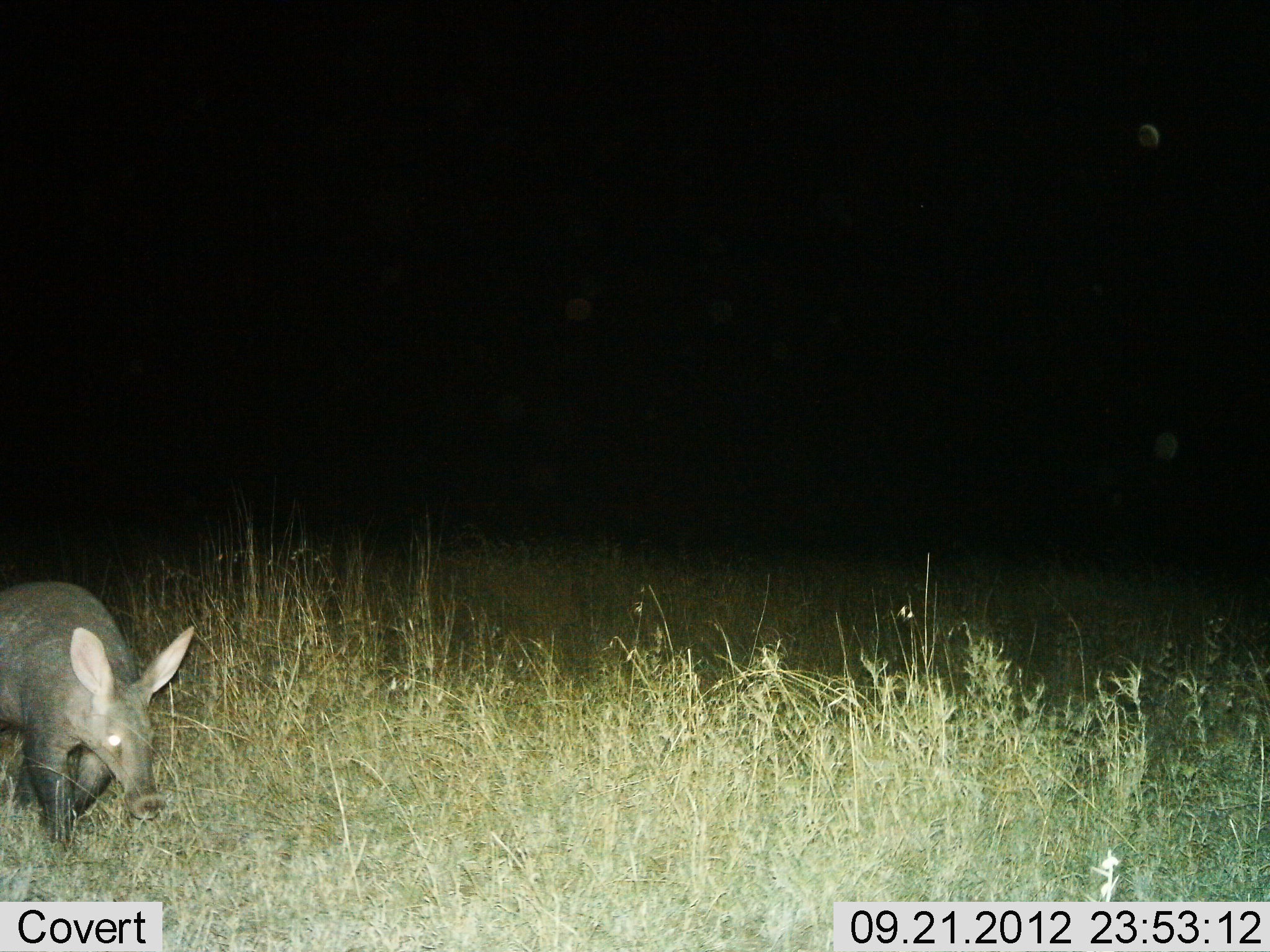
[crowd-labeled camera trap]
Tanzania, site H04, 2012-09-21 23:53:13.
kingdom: Animalia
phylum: Chordata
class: Mammalia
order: Tubulidentata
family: Orycteropodidae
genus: Orycteropus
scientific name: Orycteropus afer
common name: aardvark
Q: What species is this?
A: Aardvark (Orycteropus afer).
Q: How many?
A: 1.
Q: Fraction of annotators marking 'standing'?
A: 10%.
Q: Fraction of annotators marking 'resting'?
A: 0%.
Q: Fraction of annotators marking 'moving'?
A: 90%.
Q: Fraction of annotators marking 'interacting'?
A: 0%.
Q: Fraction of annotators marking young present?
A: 0%.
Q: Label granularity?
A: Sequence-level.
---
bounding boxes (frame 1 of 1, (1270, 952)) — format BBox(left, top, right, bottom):
animal: BBox(0, 578, 198, 855)